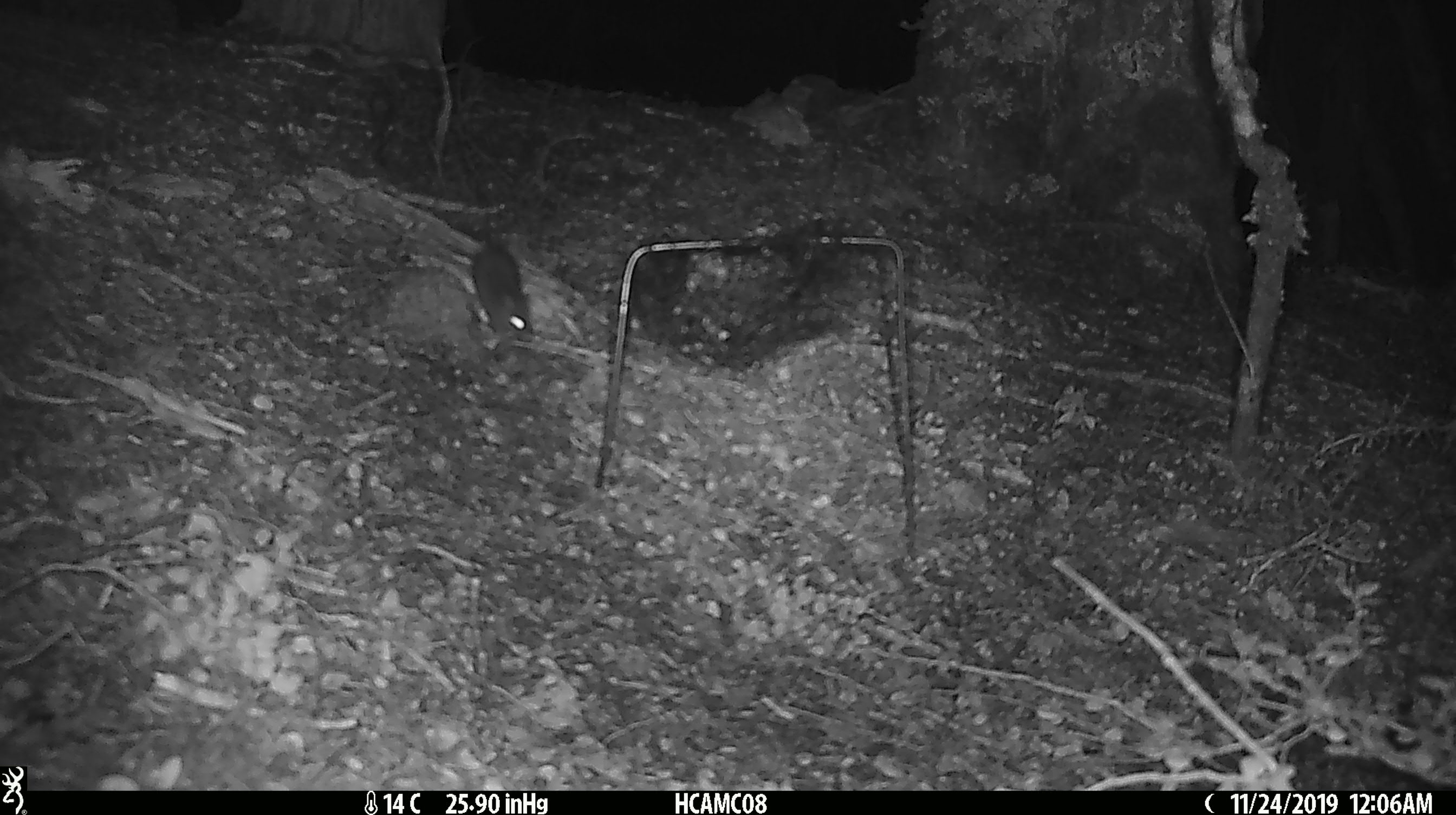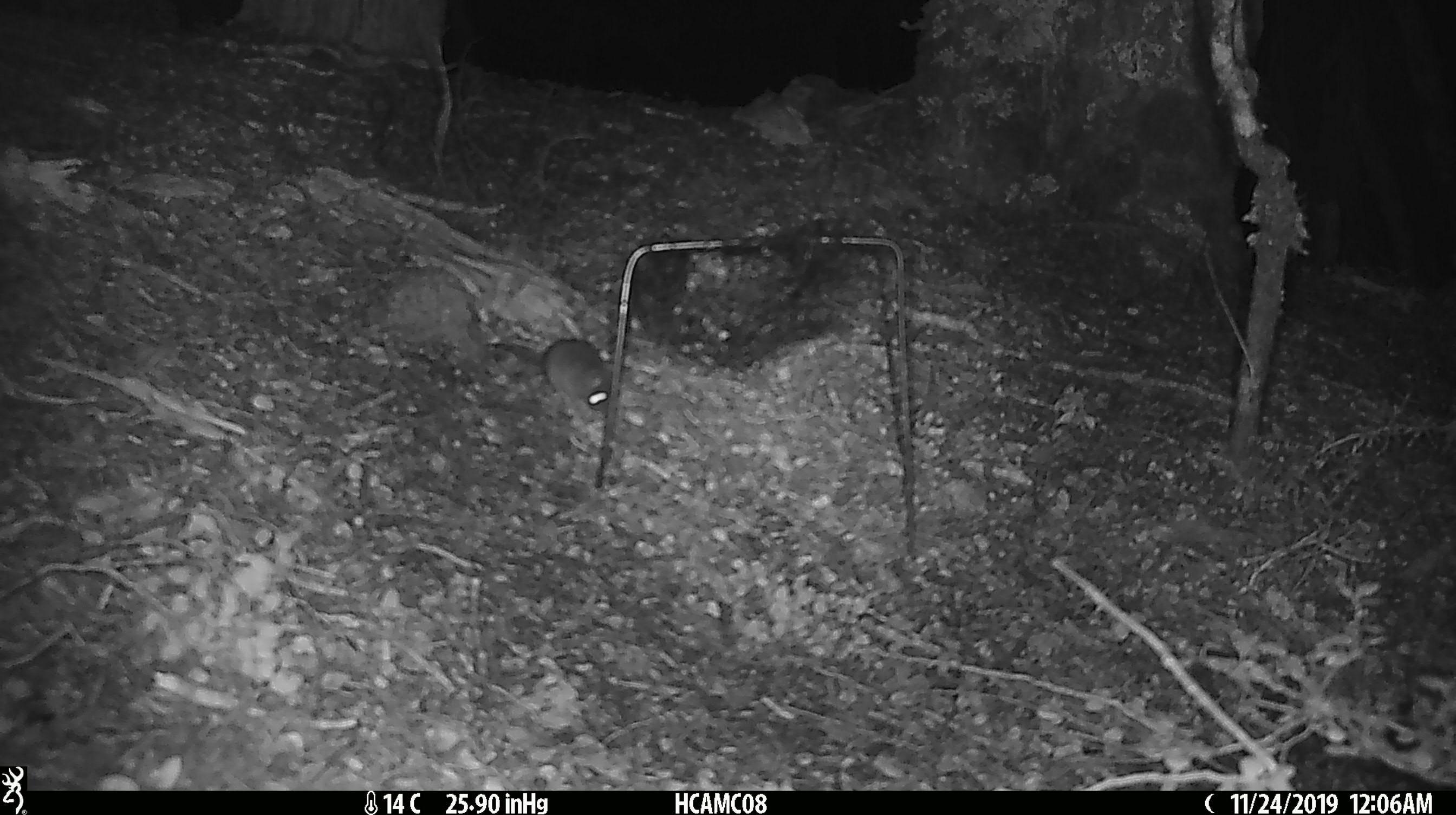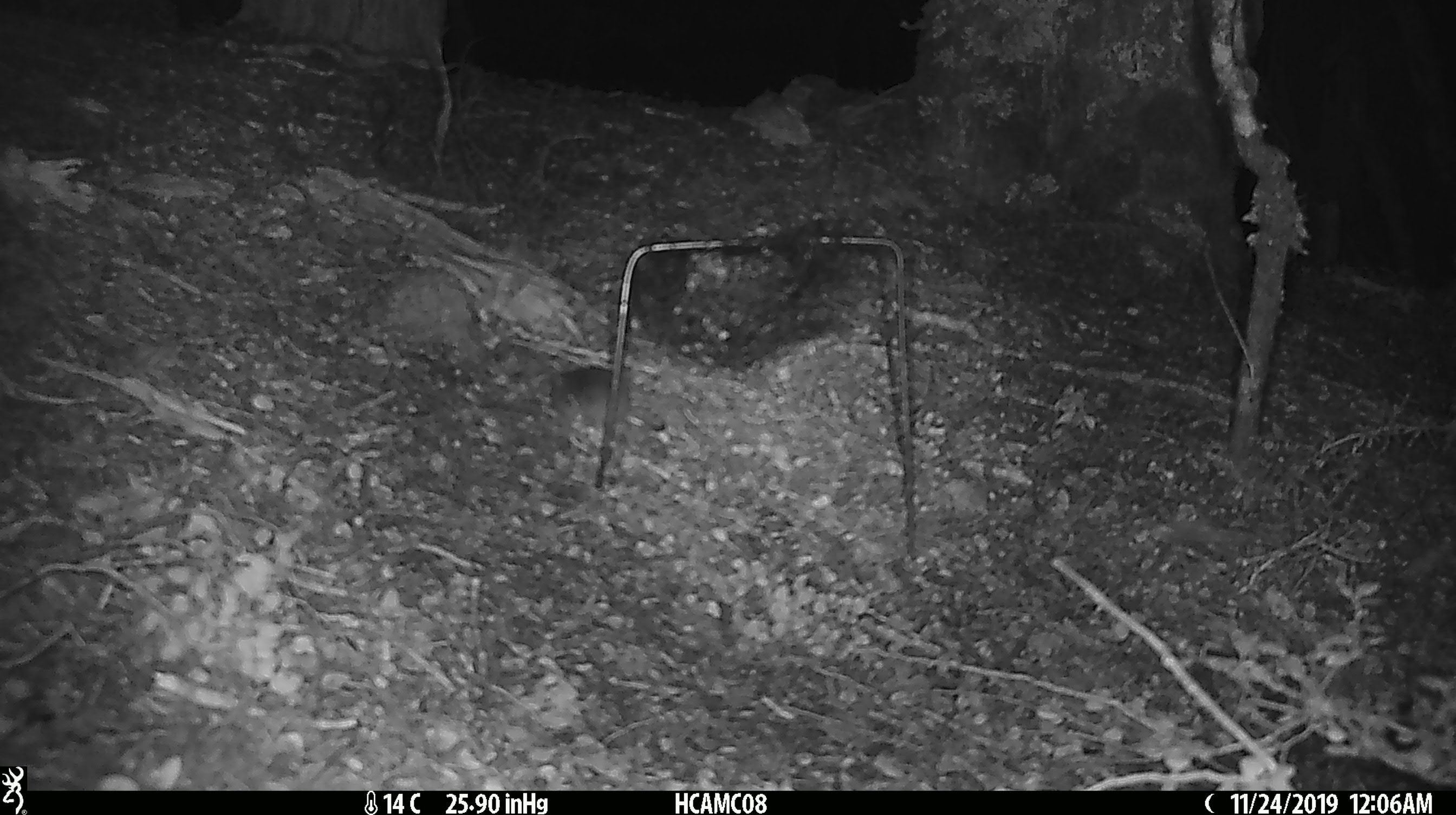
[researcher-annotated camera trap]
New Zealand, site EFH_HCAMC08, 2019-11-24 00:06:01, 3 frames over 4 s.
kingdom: Animalia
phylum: Chordata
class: Mammalia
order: Rodentia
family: Muridae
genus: Mus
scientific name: Mus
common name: mouse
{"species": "mouse (Mus)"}